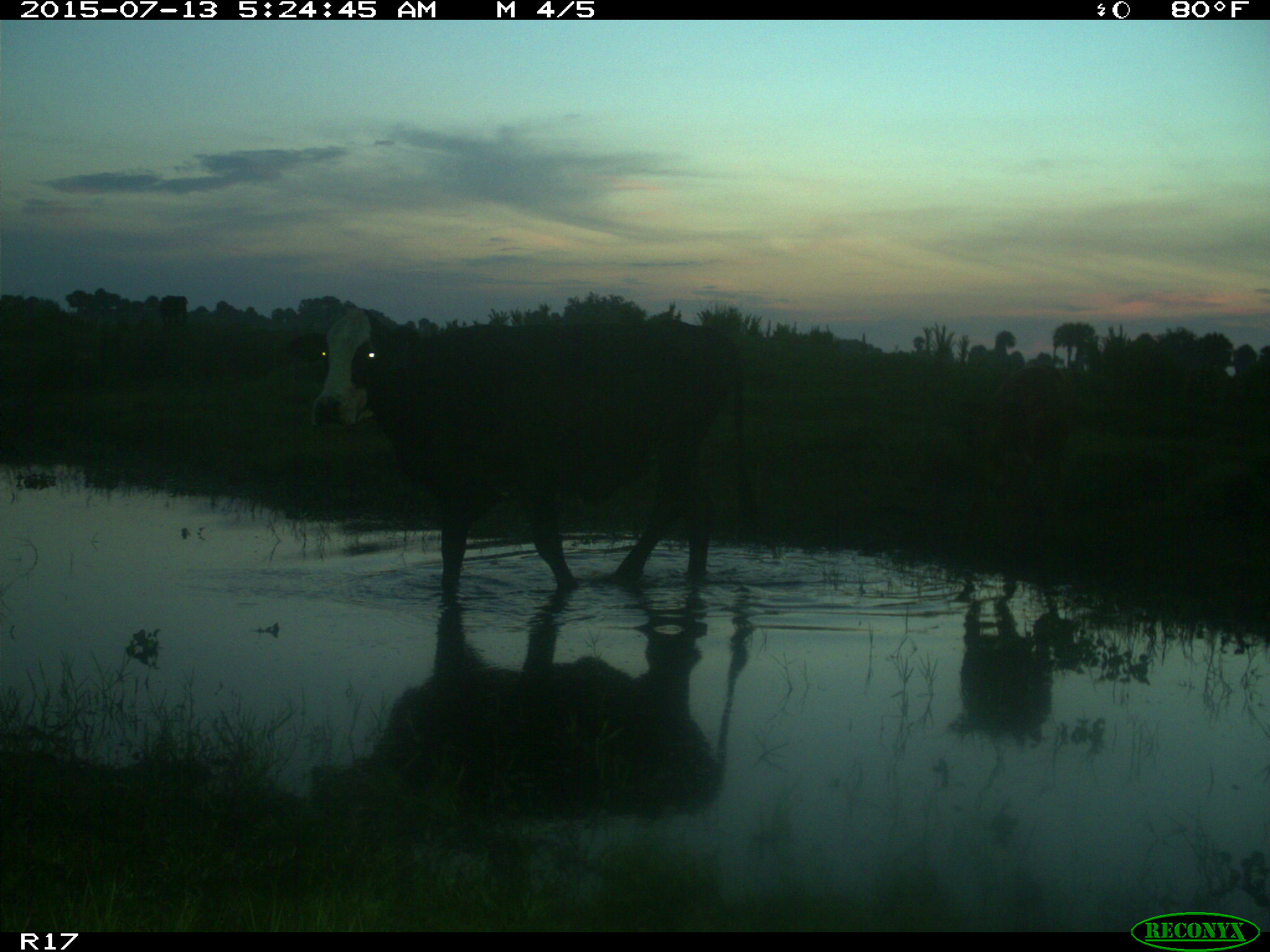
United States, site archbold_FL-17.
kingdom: Animalia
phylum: Chordata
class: Mammalia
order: Artiodactyla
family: Bovidae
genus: Bos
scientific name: Bos taurus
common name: domestic cow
Bos taurus (domestic cow).